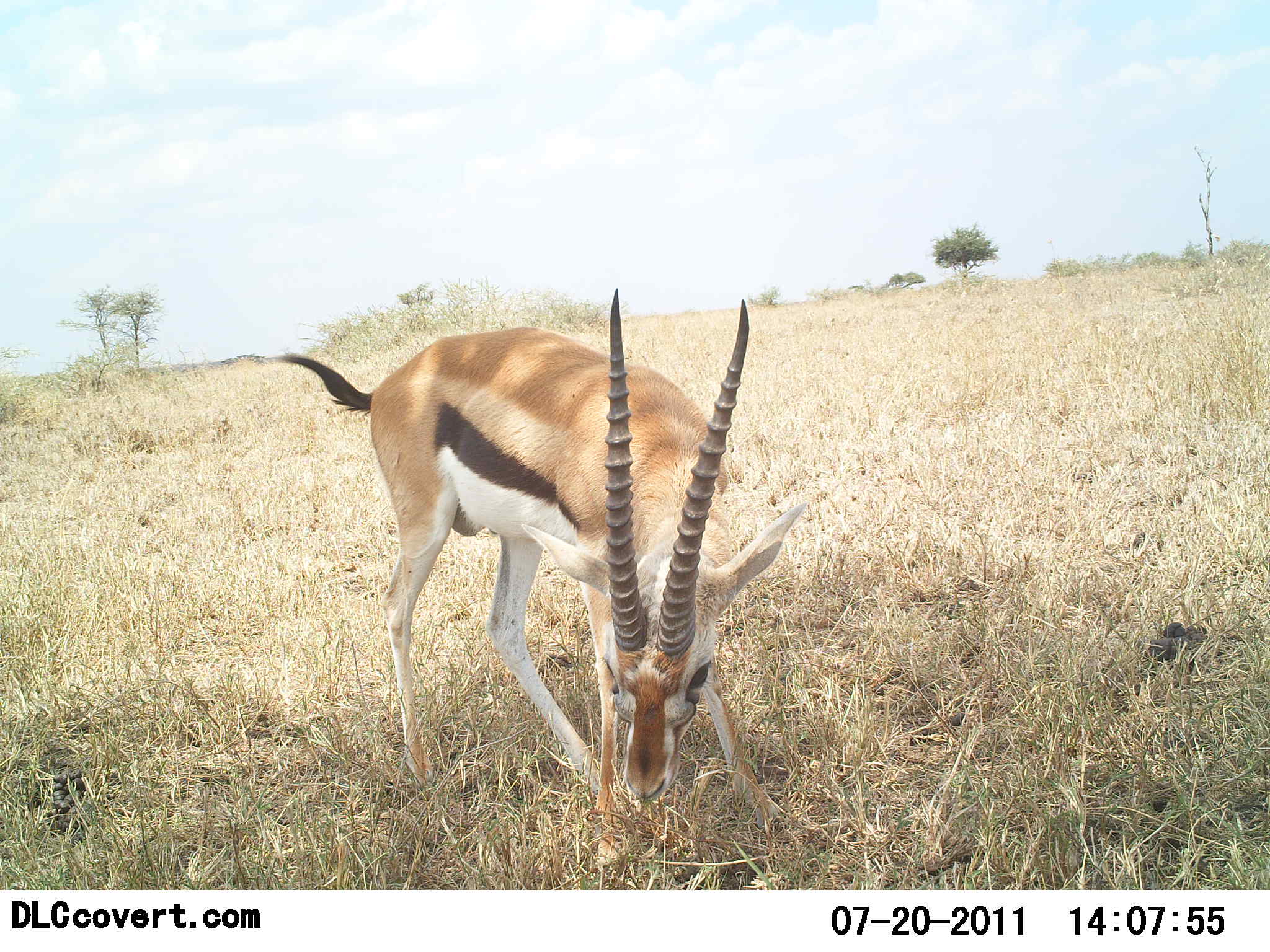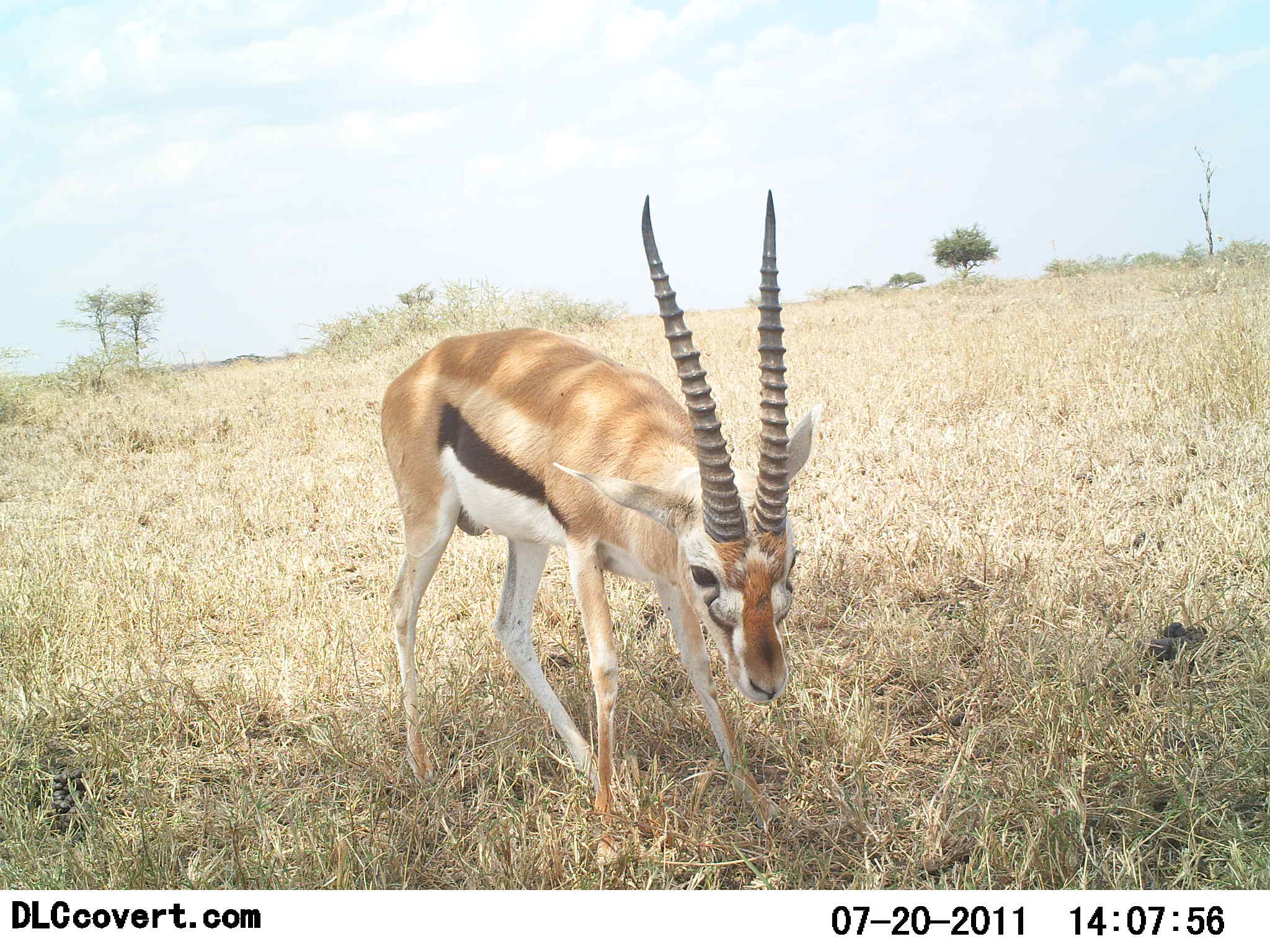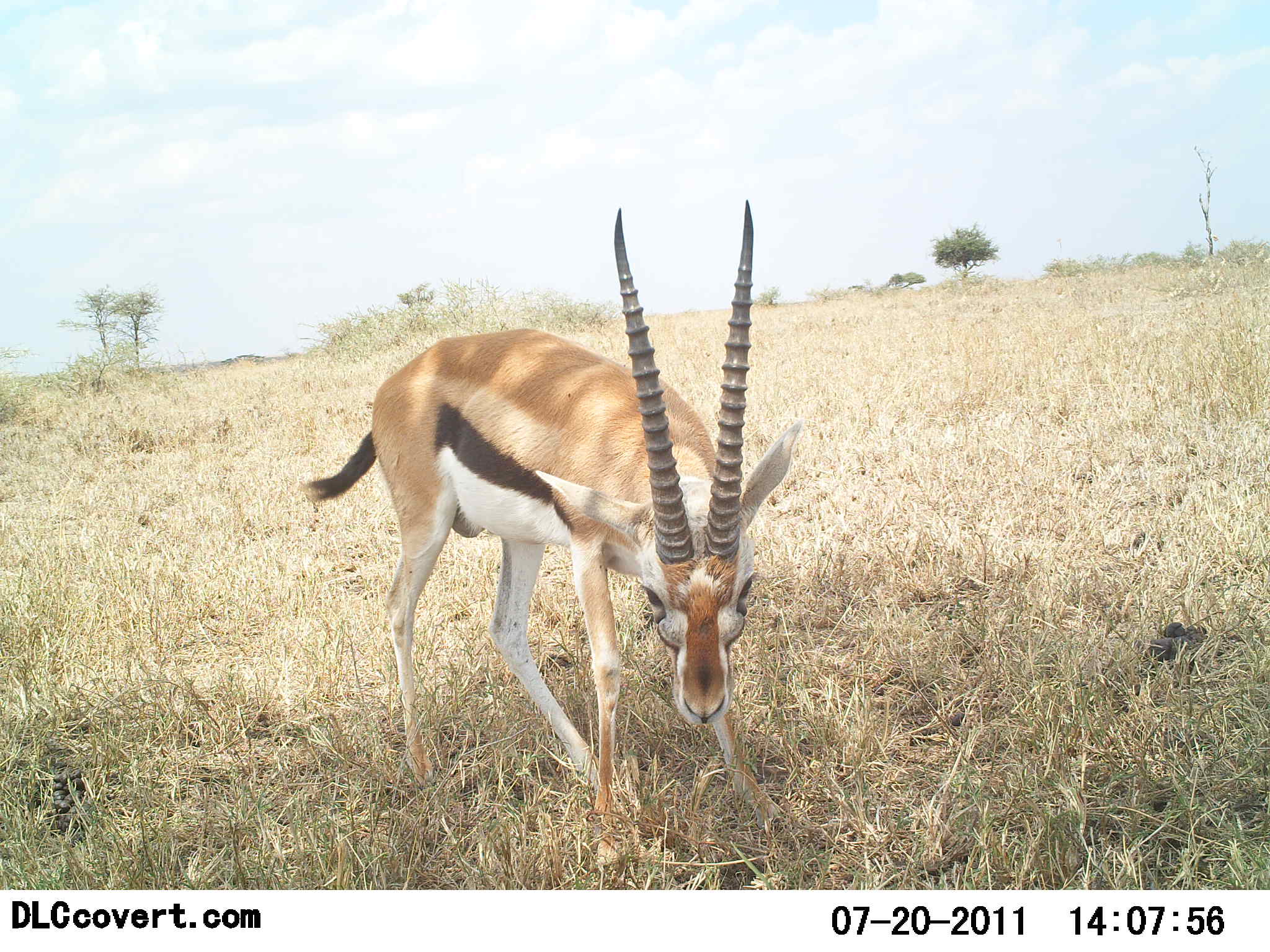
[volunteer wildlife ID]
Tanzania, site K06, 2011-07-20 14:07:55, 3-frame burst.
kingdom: Animalia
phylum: Chordata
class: Mammalia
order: Artiodactyla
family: Bovidae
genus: Eudorcas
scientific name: Eudorcas thomsonii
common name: thomson's gazelle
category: gazellethomsons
Gazellethomsons (thomson's gazelle) (Eudorcas thomsonii), count 1. Behavior (volunteer vote fractions): standing 62%, resting 0%, moving 0%, interacting 15%. Young present (vote fraction): 0%. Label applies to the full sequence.